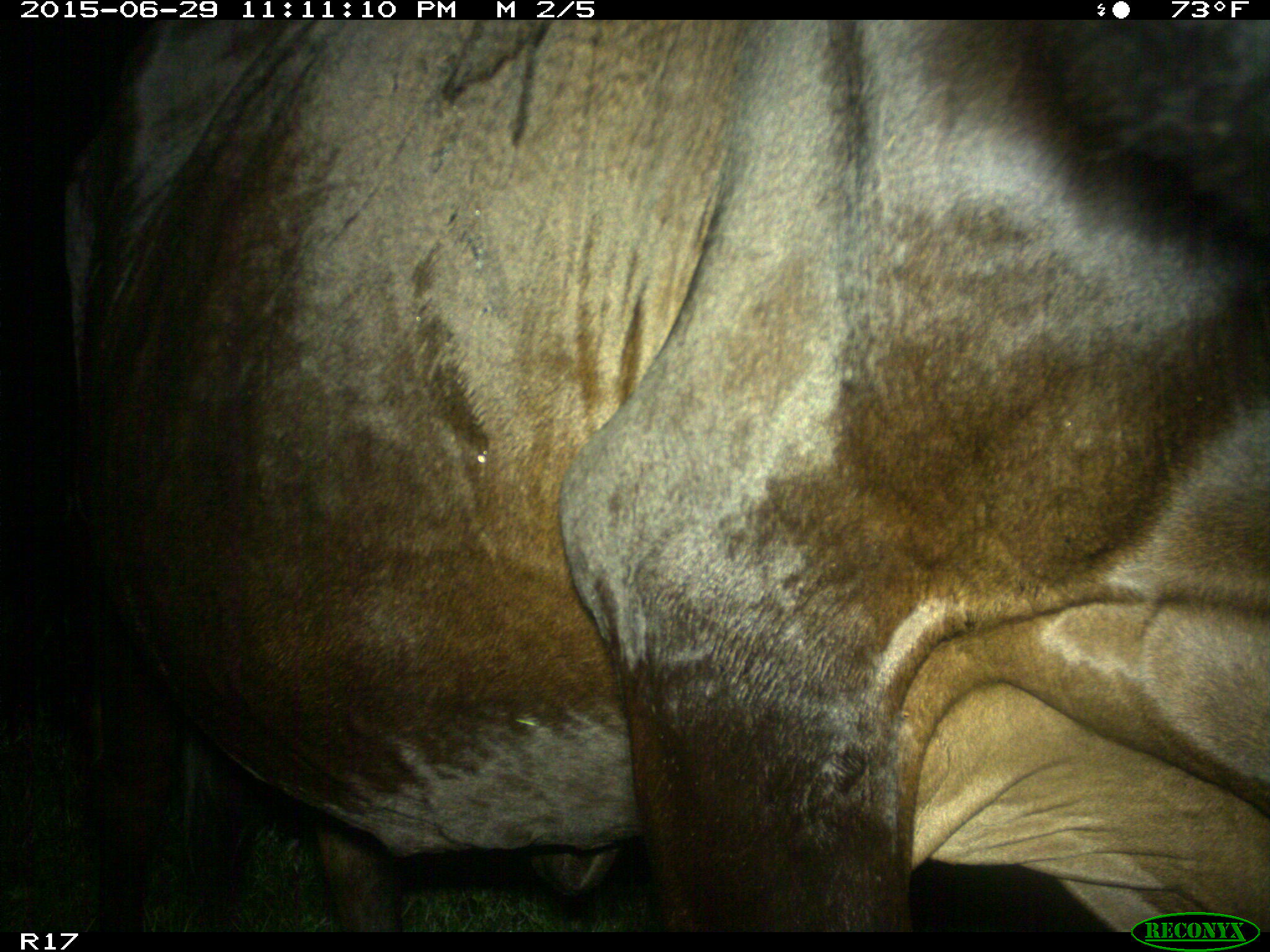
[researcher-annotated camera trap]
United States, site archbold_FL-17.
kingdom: Animalia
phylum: Chordata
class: Mammalia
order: Artiodactyla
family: Bovidae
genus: Bos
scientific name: Bos taurus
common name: domestic cow